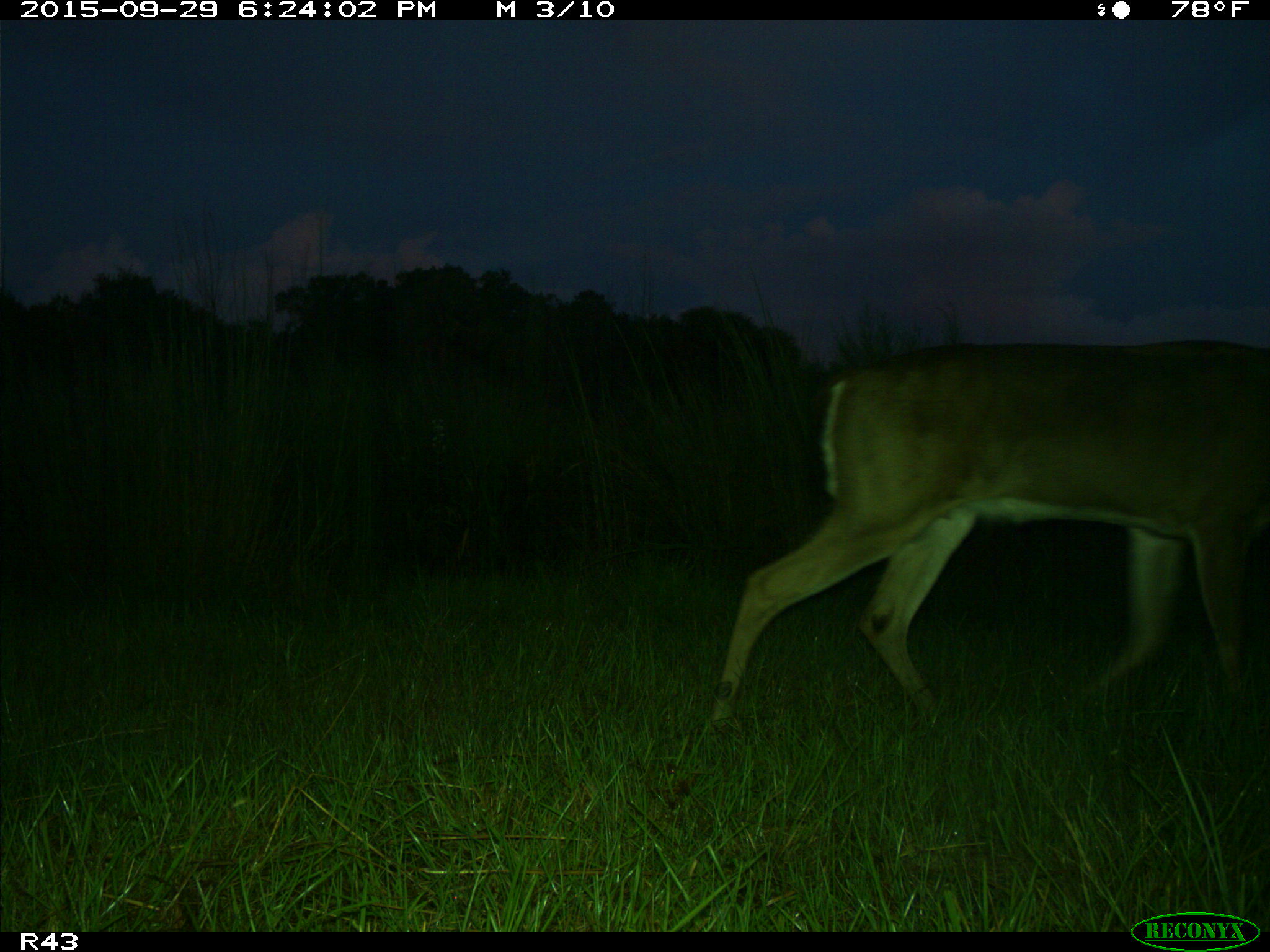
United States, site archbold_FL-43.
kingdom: Animalia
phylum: Chordata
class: Mammalia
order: Artiodactyla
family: Cervidae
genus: Odocoileus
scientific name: Odocoileus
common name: deer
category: unidentified deer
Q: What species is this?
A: Unidentified deer (deer) (Odocoileus).